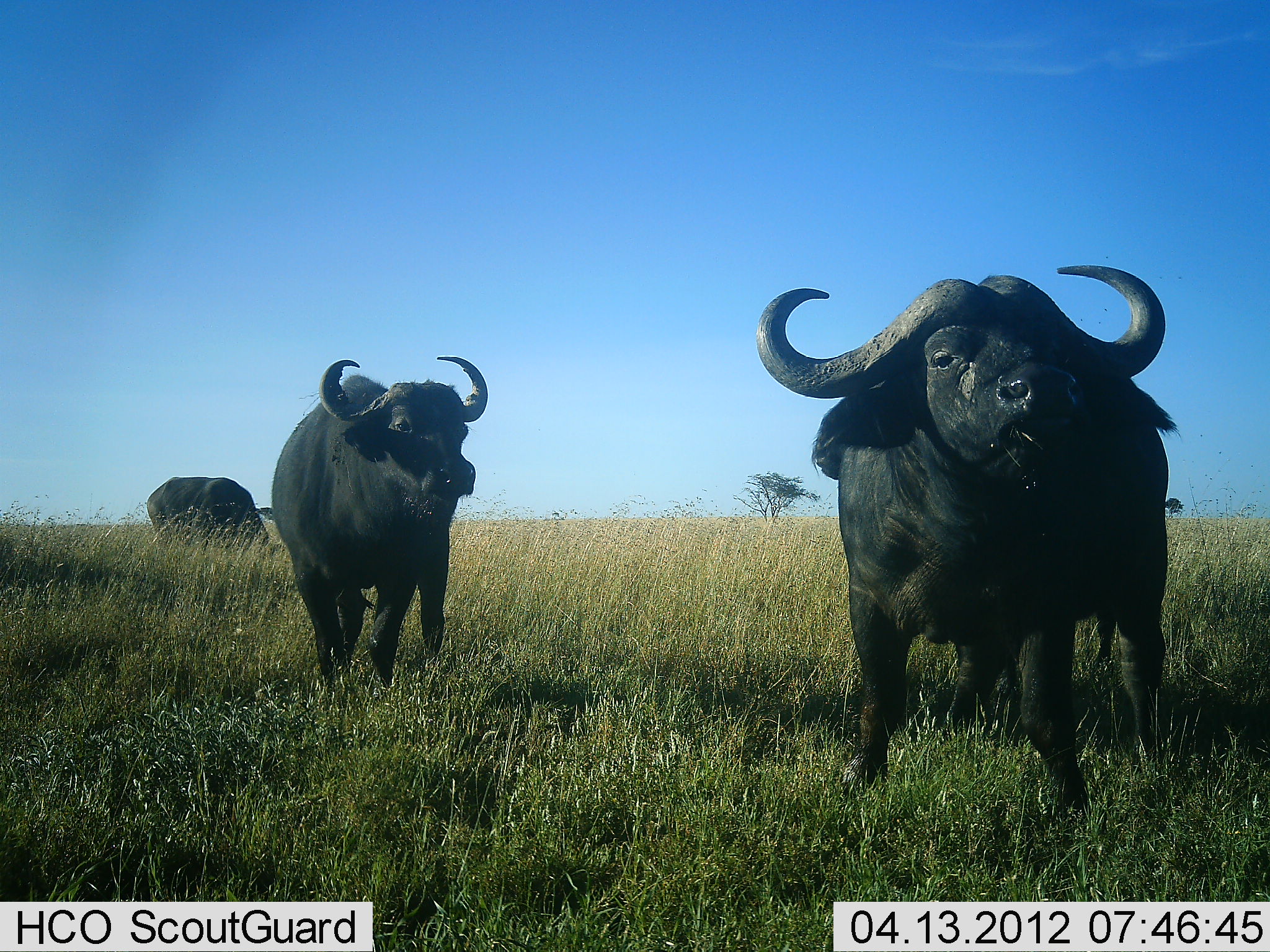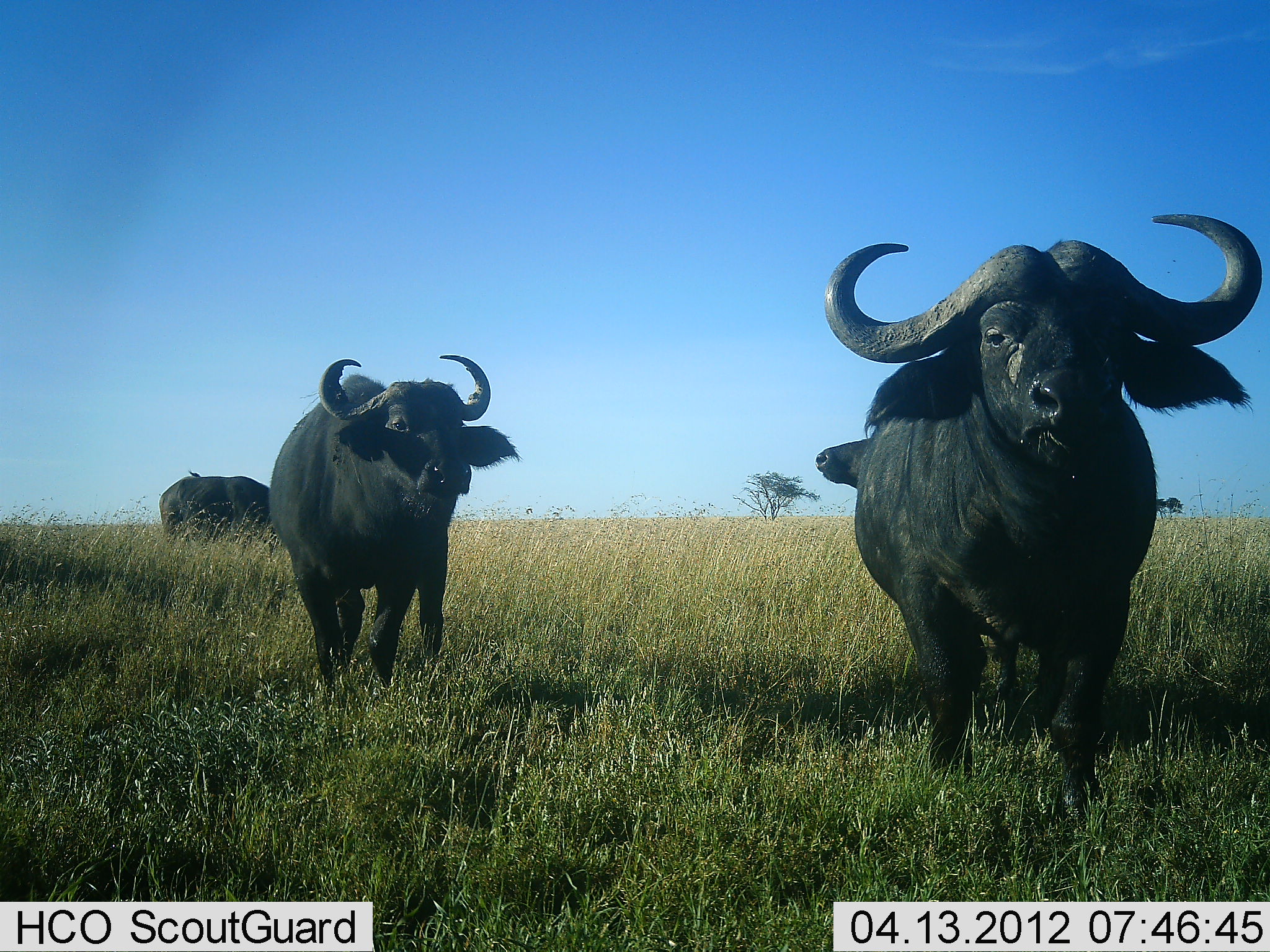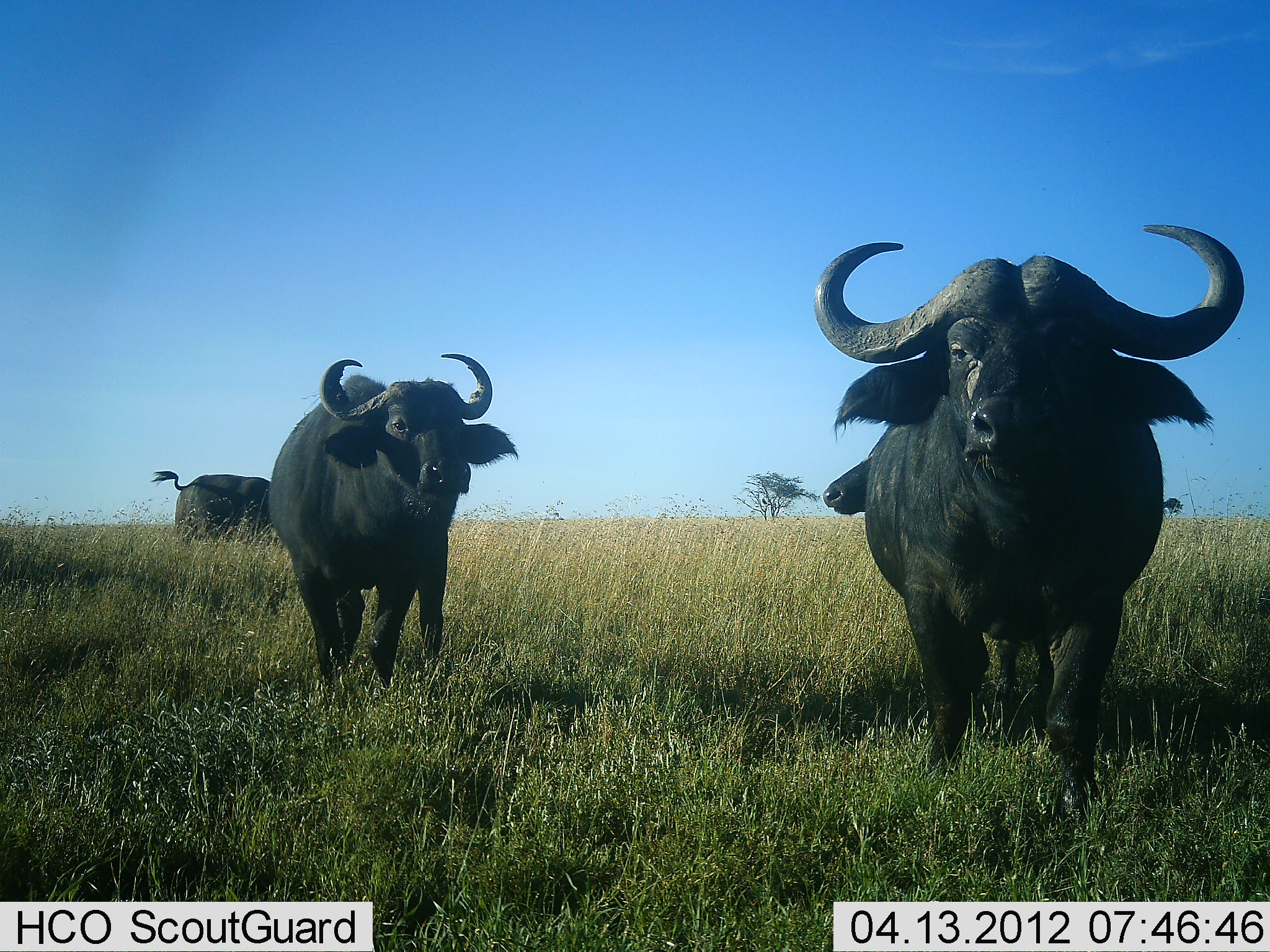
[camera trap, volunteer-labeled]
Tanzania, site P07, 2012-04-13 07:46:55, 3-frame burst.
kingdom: Animalia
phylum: Chordata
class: Mammalia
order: Artiodactyla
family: Bovidae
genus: Syncerus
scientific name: Syncerus caffer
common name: cape buffalo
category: buffalo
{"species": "buffalo (cape buffalo) (Syncerus caffer)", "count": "4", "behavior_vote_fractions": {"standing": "95%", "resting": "0%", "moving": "23%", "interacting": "5%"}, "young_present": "5%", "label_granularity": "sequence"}